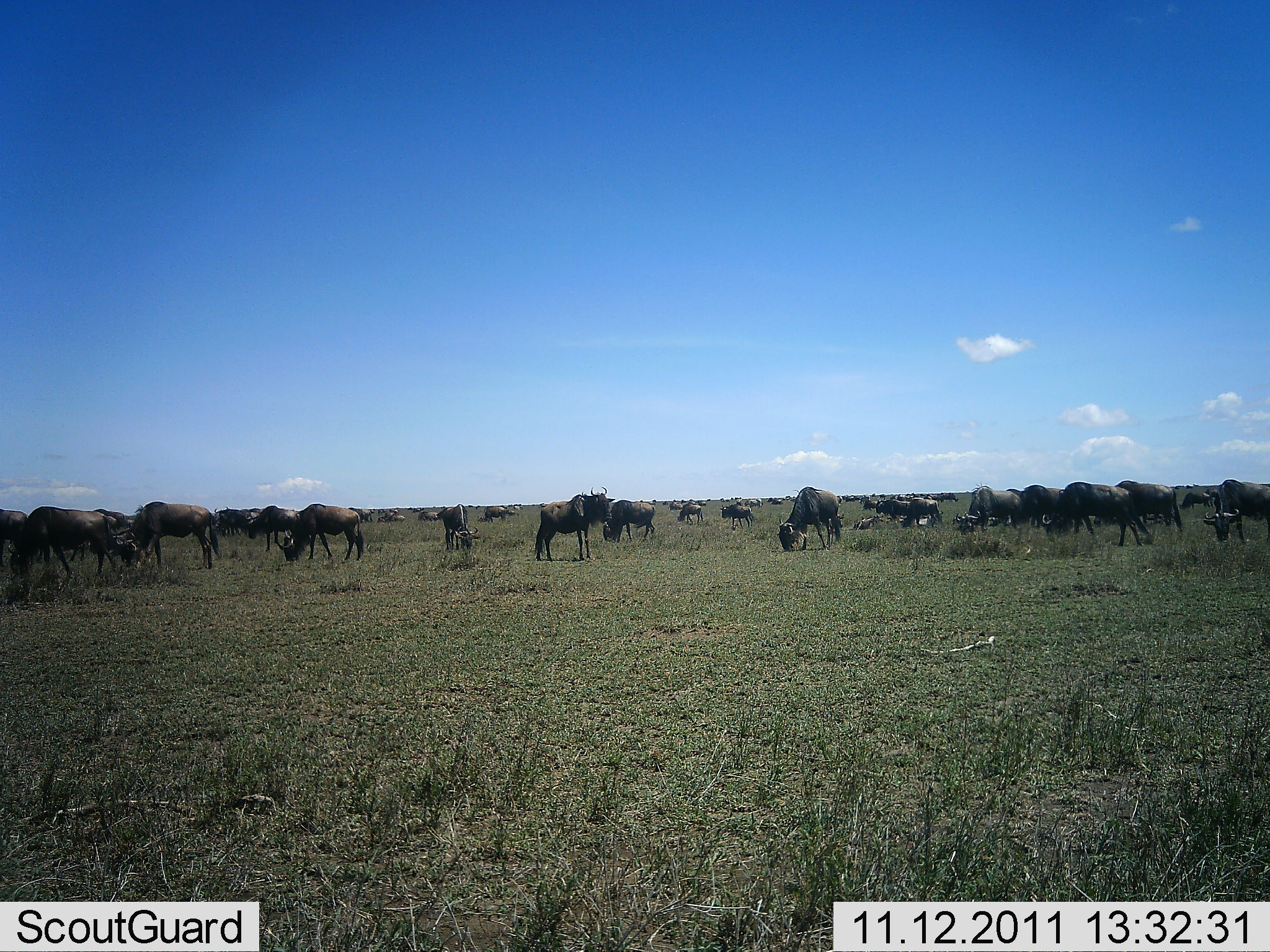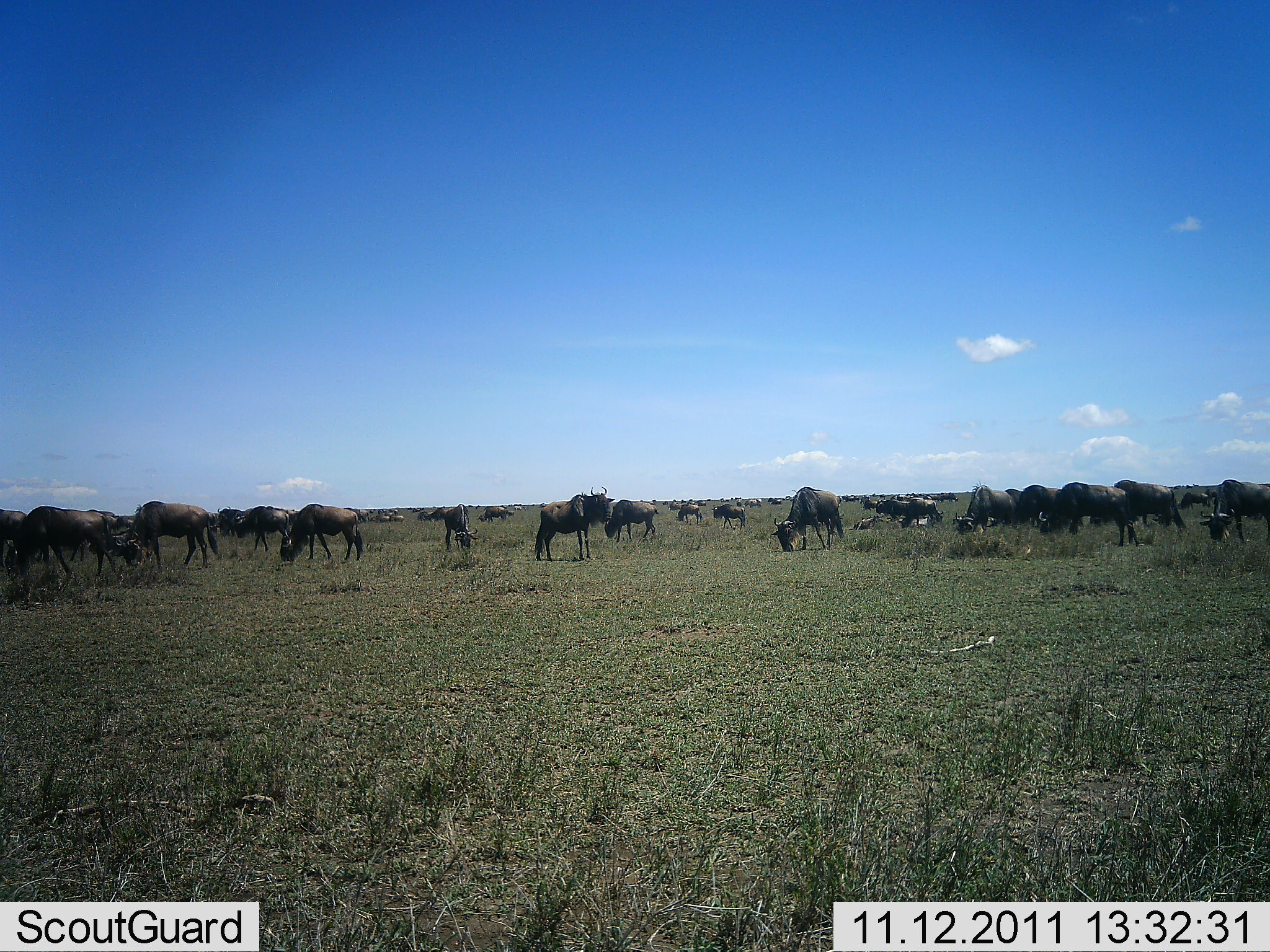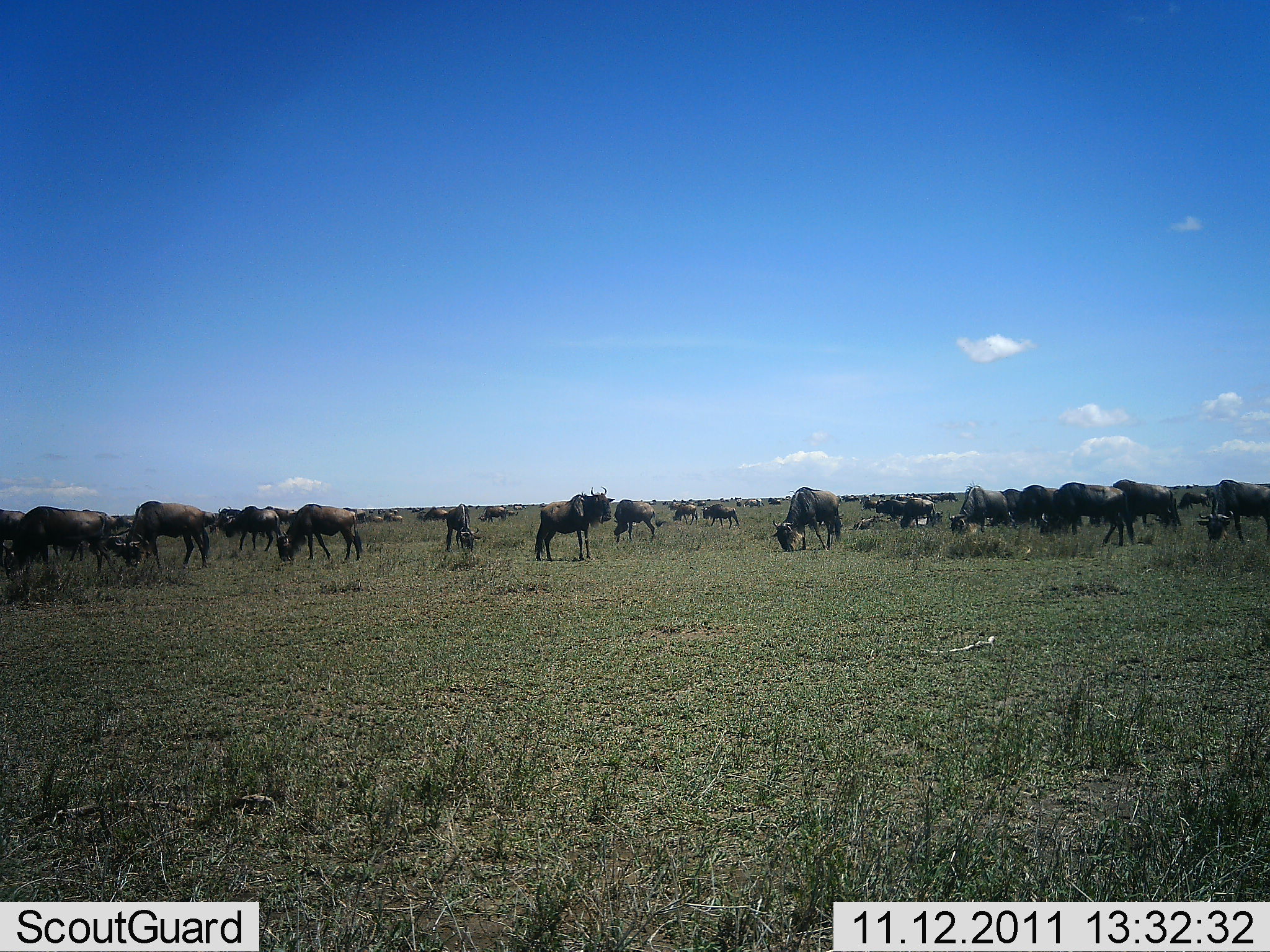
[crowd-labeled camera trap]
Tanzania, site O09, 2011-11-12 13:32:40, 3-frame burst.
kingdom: Animalia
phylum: Chordata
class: Mammalia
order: Artiodactyla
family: Bovidae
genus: Connochaetes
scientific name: Connochaetes taurinus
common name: blue wildebeest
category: wildebeest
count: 11-50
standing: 100%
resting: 40%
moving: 50%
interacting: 10%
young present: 10%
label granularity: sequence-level